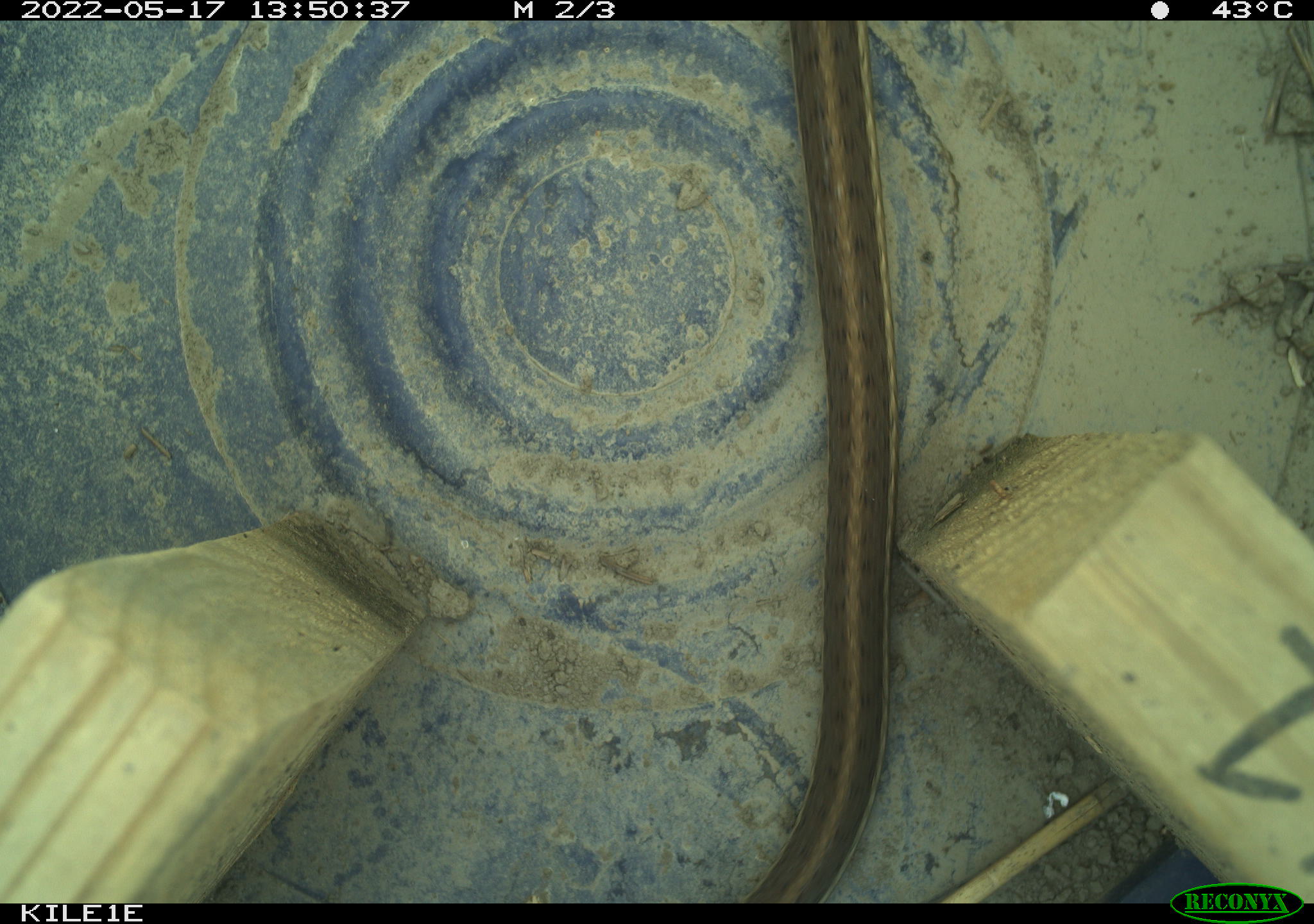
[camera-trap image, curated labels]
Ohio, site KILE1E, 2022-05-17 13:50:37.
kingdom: Animalia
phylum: Chordata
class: Reptilia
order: Squamata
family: Colubridae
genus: Thamnophis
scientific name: Thamnophis sirtalis sirtalis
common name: eastern gartersnake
Eastern gartersnake (Thamnophis sirtalis sirtalis).